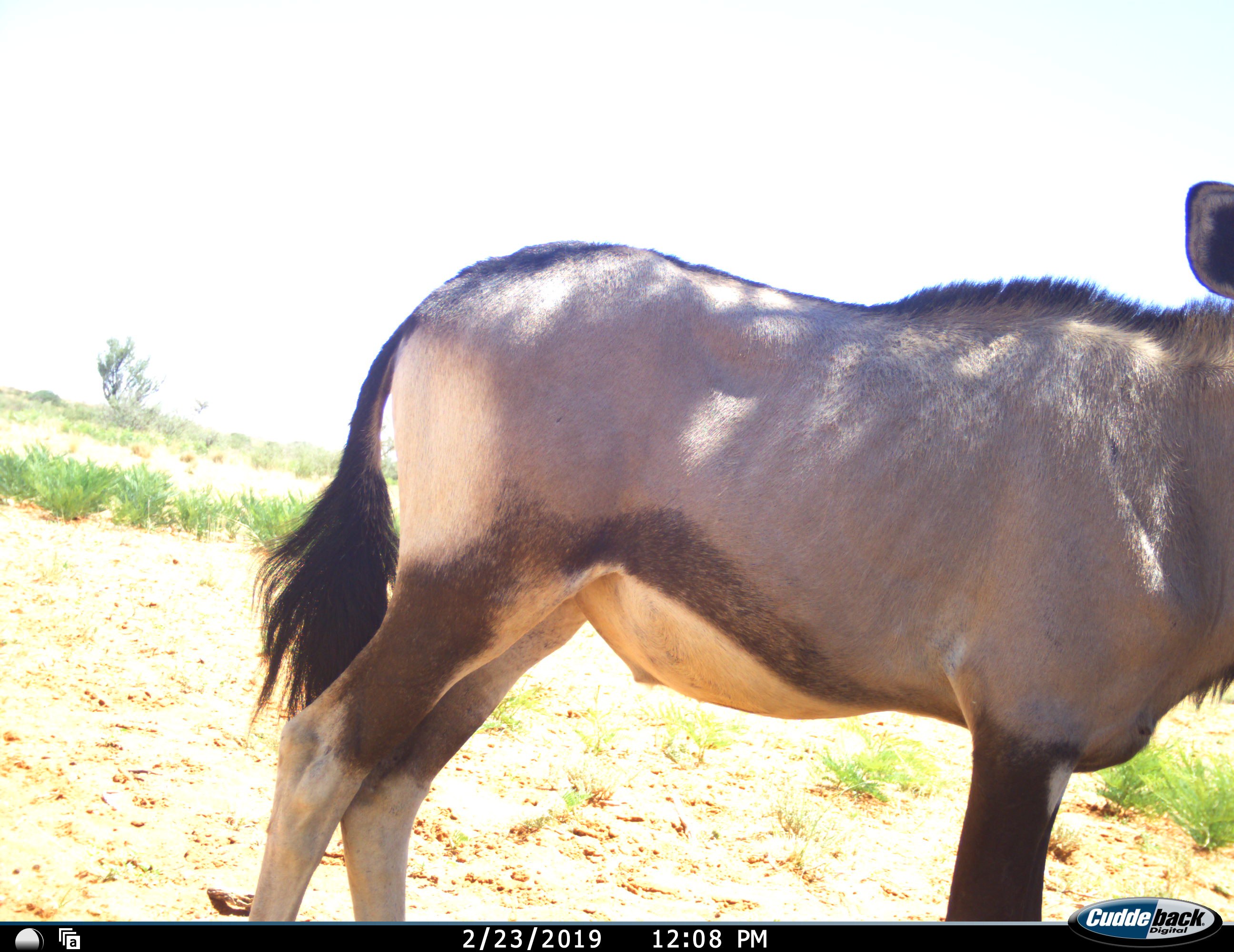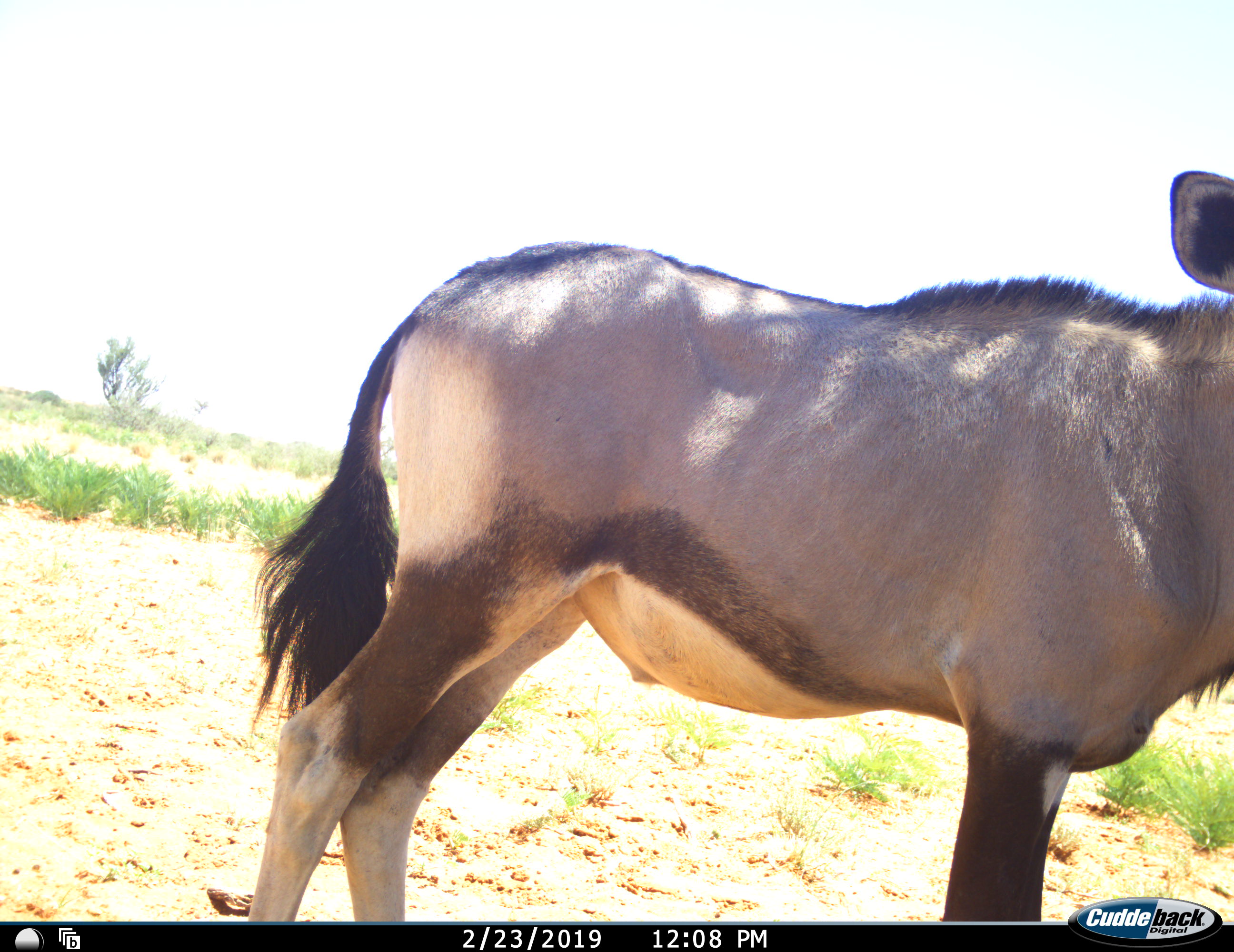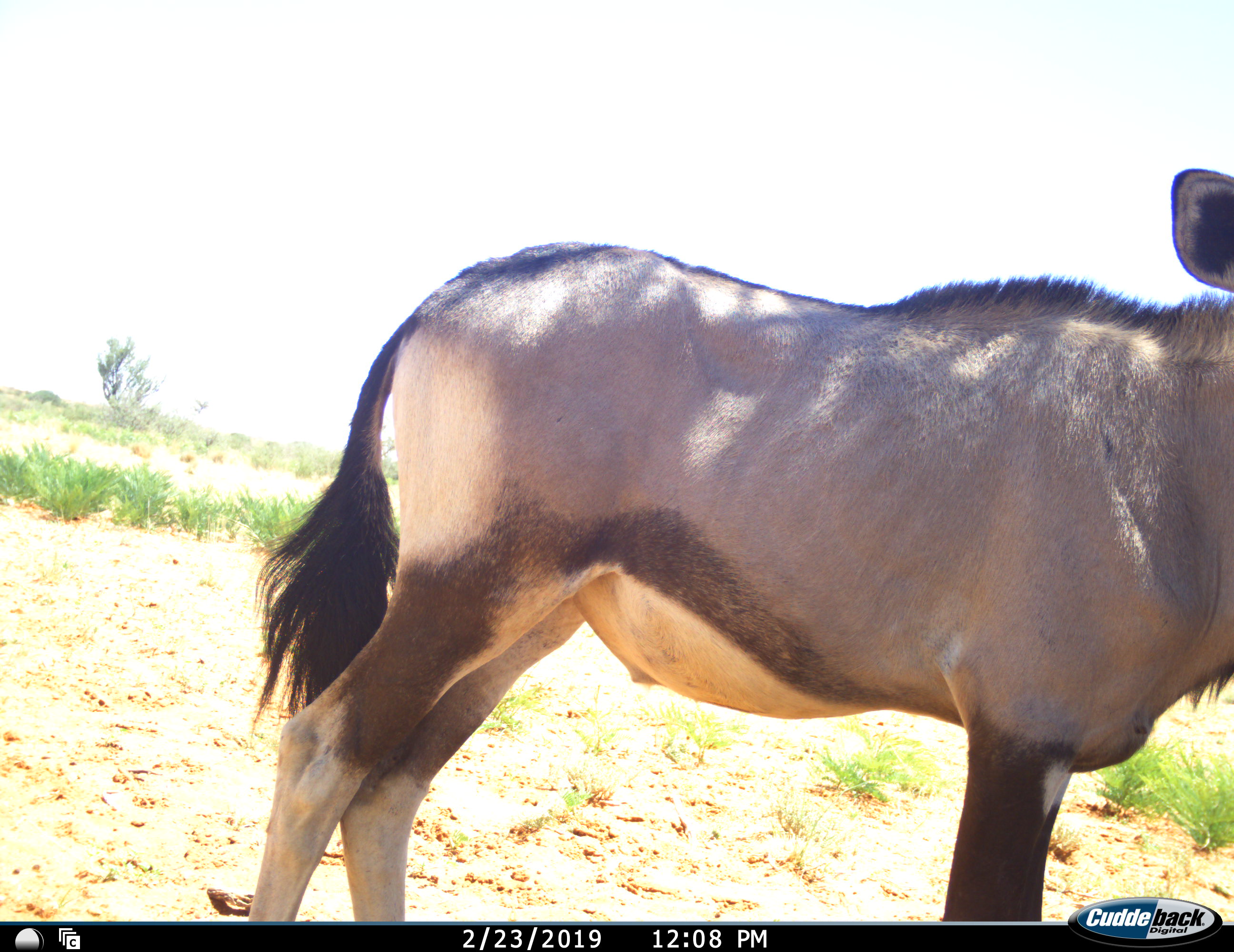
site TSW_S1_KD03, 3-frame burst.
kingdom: Animalia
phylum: Chordata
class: Mammalia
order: Artiodactyla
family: Bovidae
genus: Oryx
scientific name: Oryx gazella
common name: gemsbok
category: oryx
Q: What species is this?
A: Oryx (gemsbok) (Oryx gazella).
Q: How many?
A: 1.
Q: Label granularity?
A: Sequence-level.